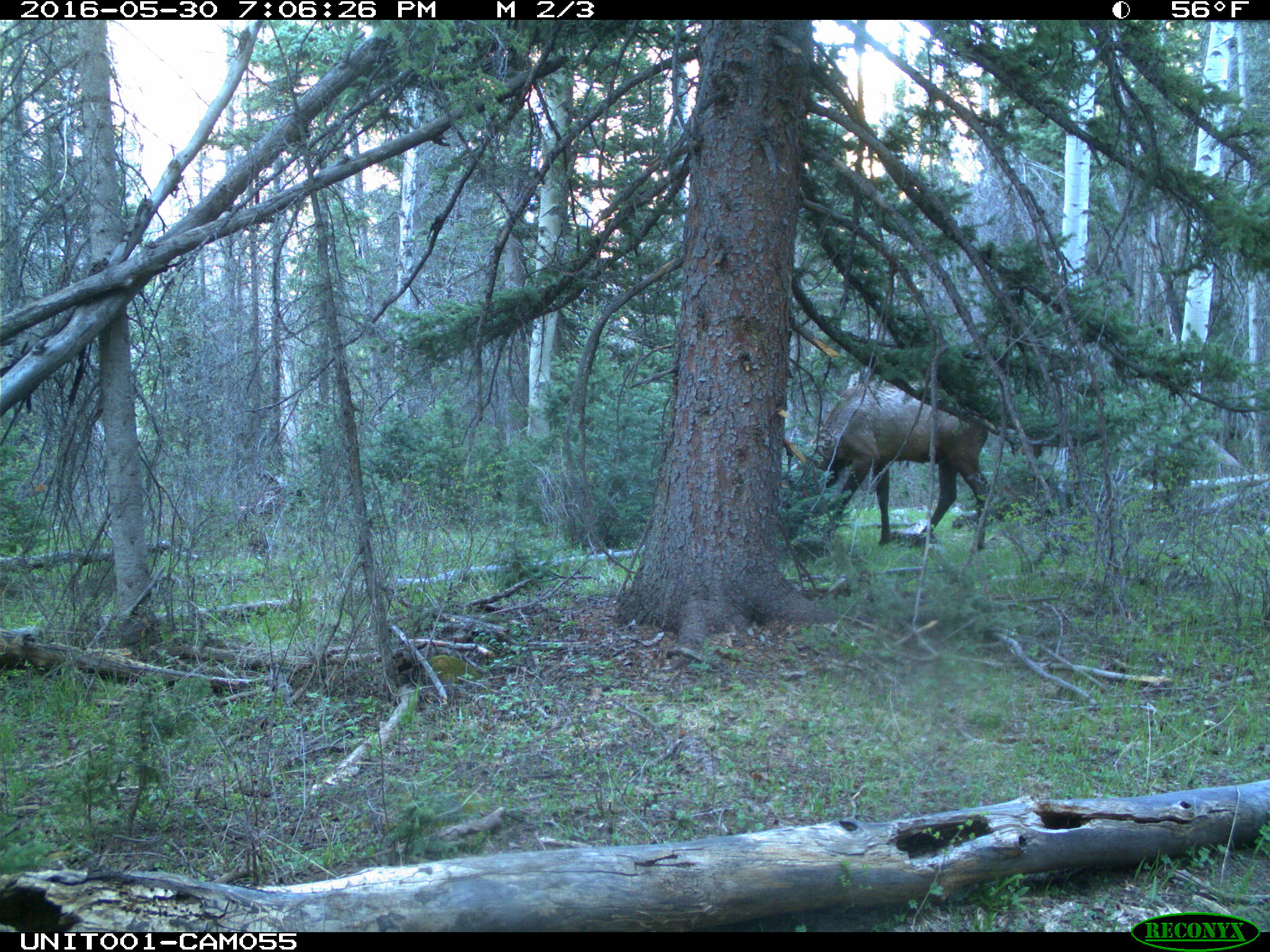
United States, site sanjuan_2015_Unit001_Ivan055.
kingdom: Animalia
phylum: Chordata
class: Mammalia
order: Artiodactyla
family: Cervidae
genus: Cervus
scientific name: Cervus elaphus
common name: red deer